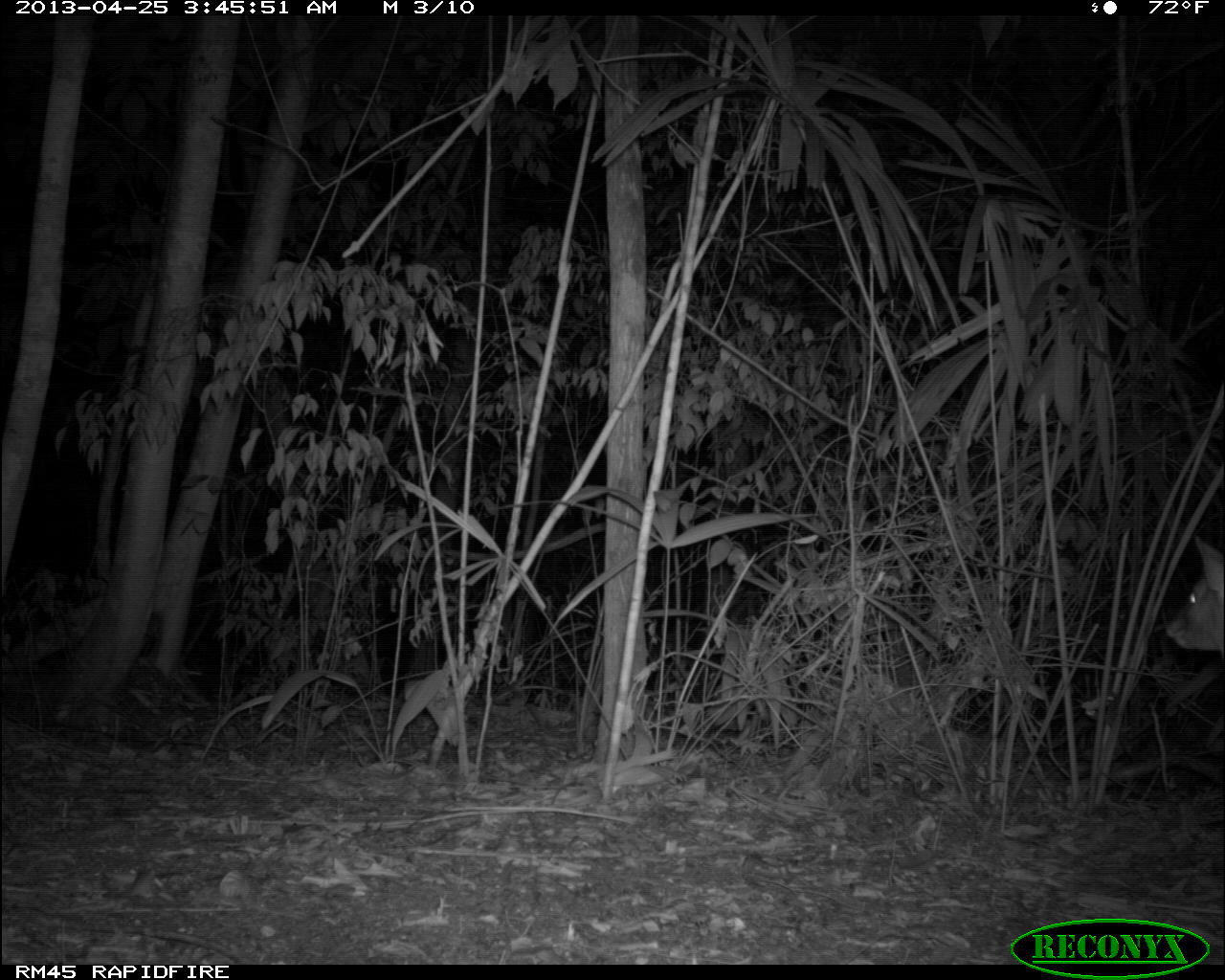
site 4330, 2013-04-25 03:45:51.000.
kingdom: Animalia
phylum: Chordata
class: Mammalia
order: Artiodactyla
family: Cervidae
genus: Mazama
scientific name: Mazama temama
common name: central american red brocket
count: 1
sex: male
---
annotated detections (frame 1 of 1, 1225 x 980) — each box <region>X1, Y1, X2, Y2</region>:
mazama temama: <region>1169, 539, 1225, 664</region>